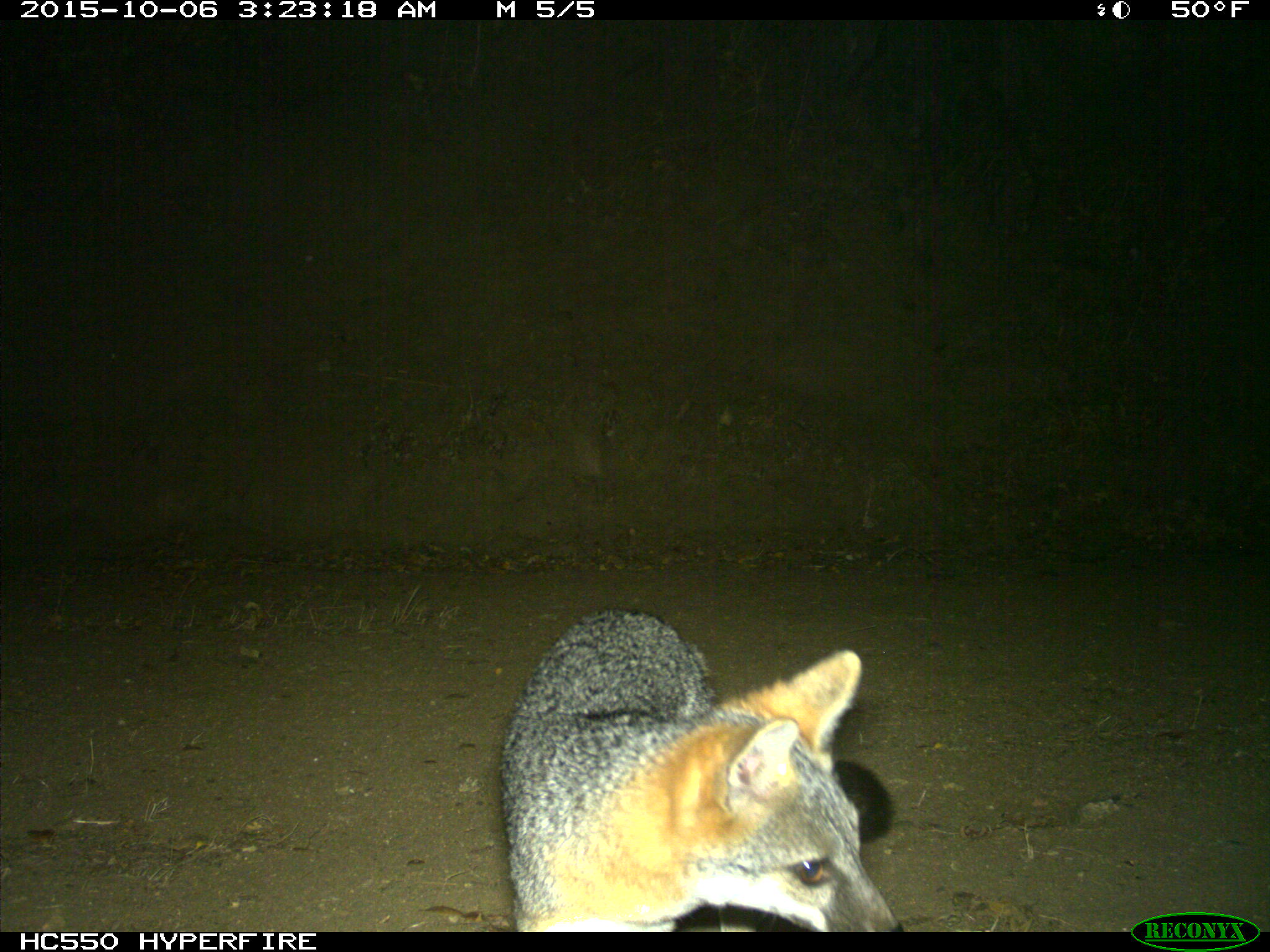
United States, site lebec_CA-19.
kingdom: Animalia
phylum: Chordata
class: Mammalia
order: Carnivora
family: Canidae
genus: Urocyon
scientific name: Urocyon cinereoargenteus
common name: gray fox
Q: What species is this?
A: Urocyon cinereoargenteus (gray fox).